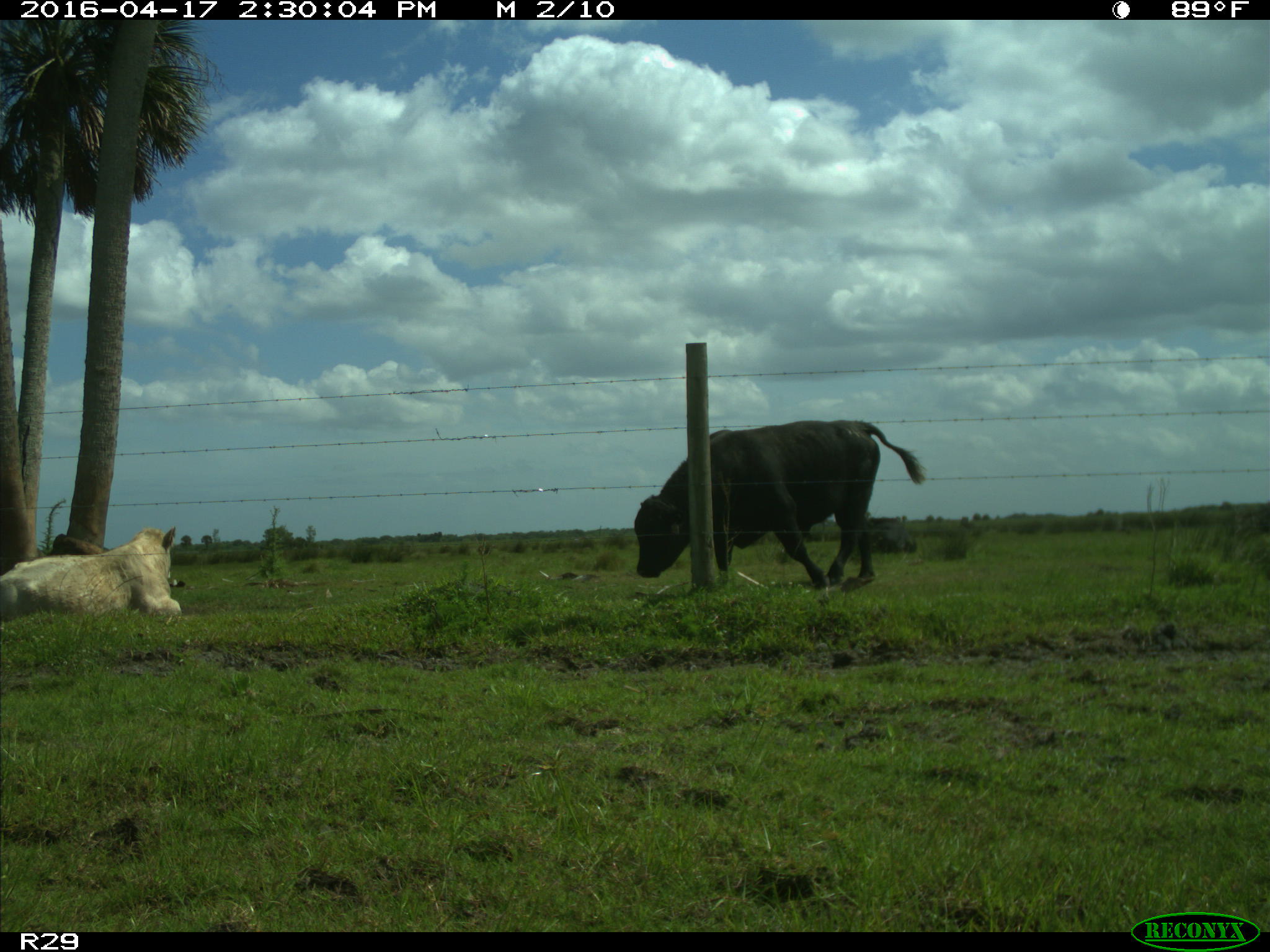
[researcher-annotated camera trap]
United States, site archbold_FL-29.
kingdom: Animalia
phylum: Chordata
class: Mammalia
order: Artiodactyla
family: Bovidae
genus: Bos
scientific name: Bos taurus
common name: domestic cow